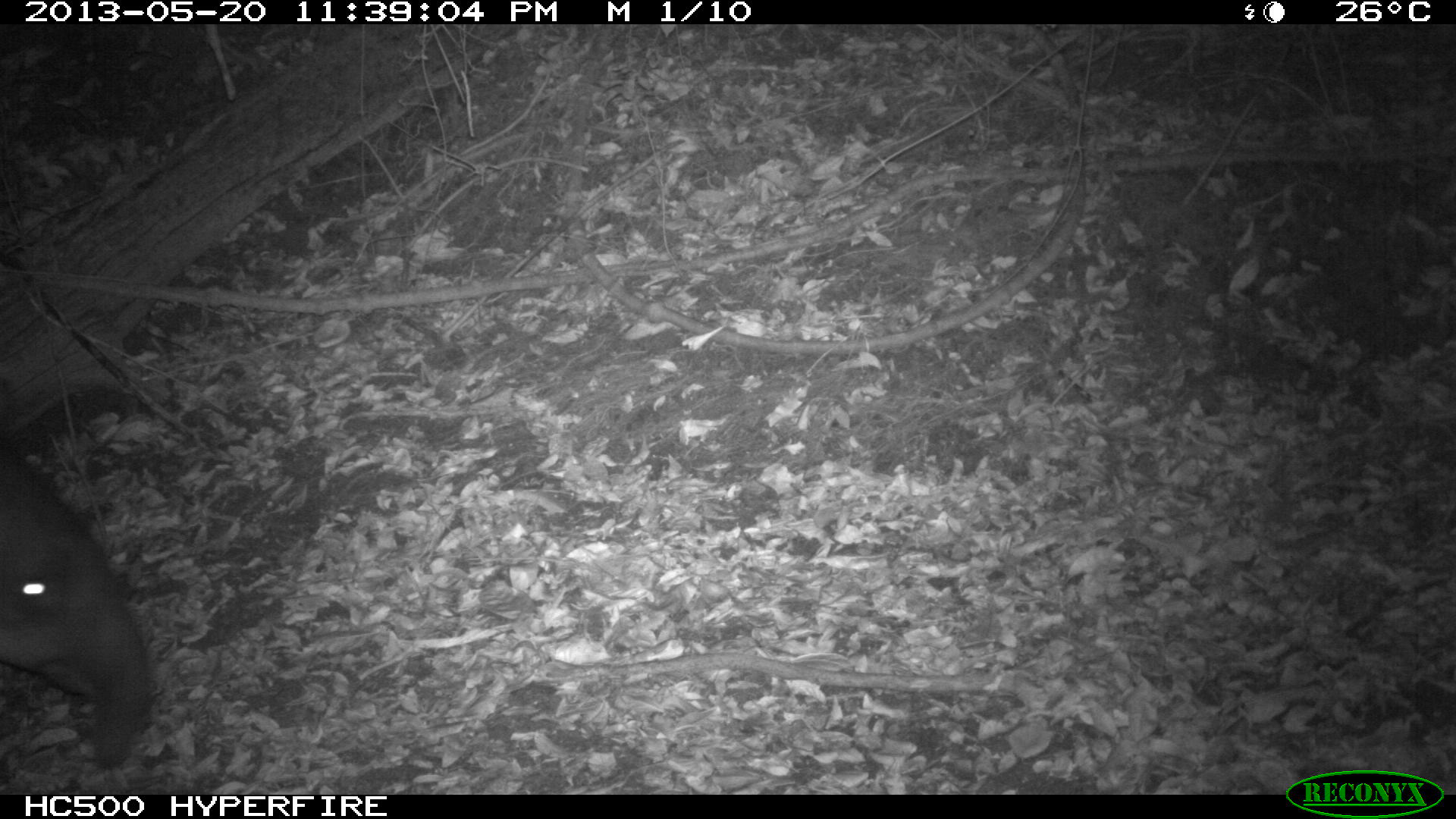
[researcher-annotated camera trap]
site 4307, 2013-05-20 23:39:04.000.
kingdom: Animalia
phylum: Chordata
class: Mammalia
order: Perissodactyla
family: Tapiridae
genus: Tapirus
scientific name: Tapirus bairdii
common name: baird's tapir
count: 1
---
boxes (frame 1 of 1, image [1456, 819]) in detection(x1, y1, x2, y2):
tapirus bairdii: detection(0, 442, 149, 771)